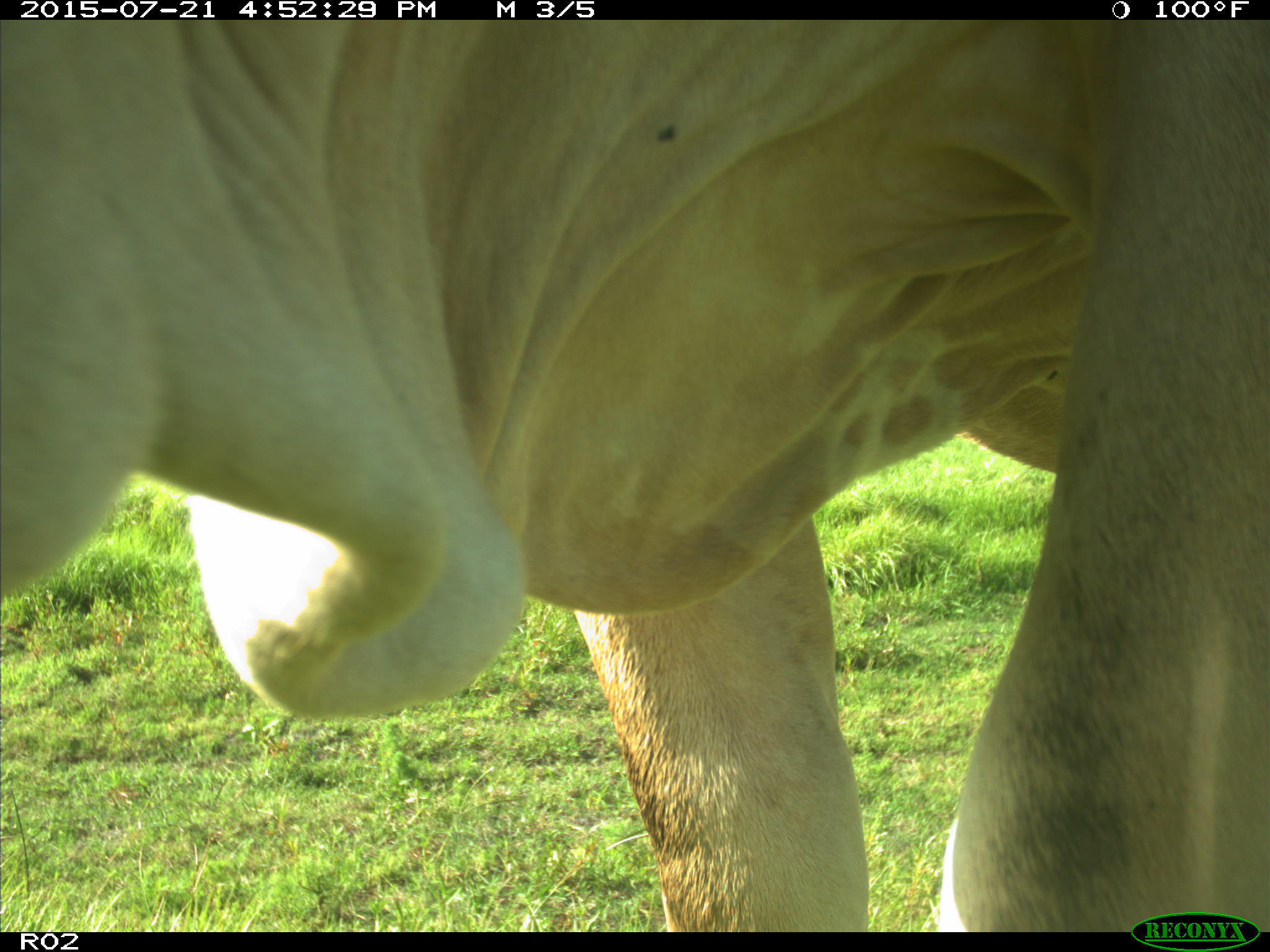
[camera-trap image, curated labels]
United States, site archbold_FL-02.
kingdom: Animalia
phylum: Chordata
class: Mammalia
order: Artiodactyla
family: Bovidae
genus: Bos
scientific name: Bos taurus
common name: domestic cow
Bos taurus (domestic cow).